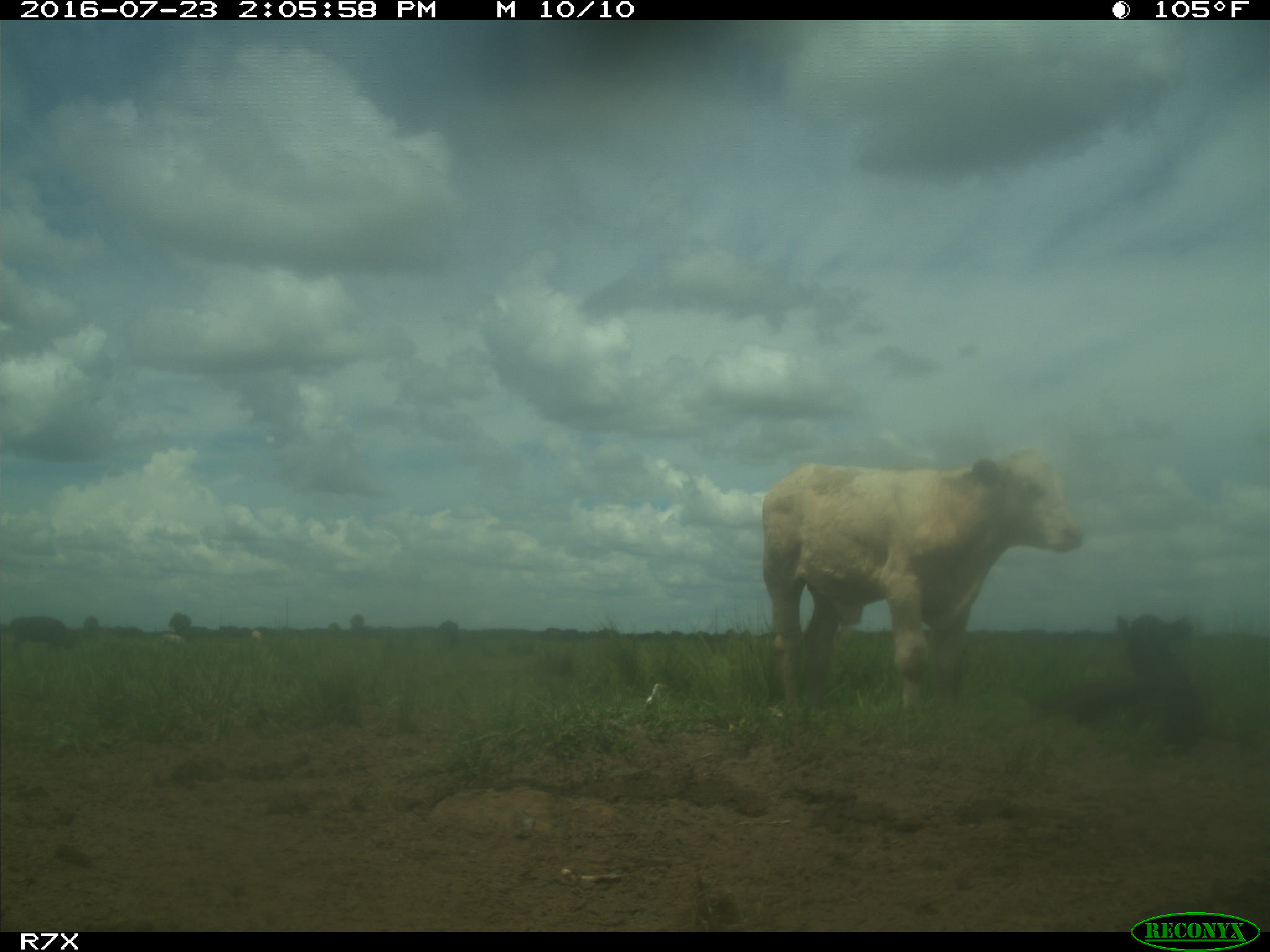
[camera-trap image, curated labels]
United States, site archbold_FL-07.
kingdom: Animalia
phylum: Chordata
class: Mammalia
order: Artiodactyla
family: Bovidae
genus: Bos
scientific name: Bos taurus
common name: domestic cow